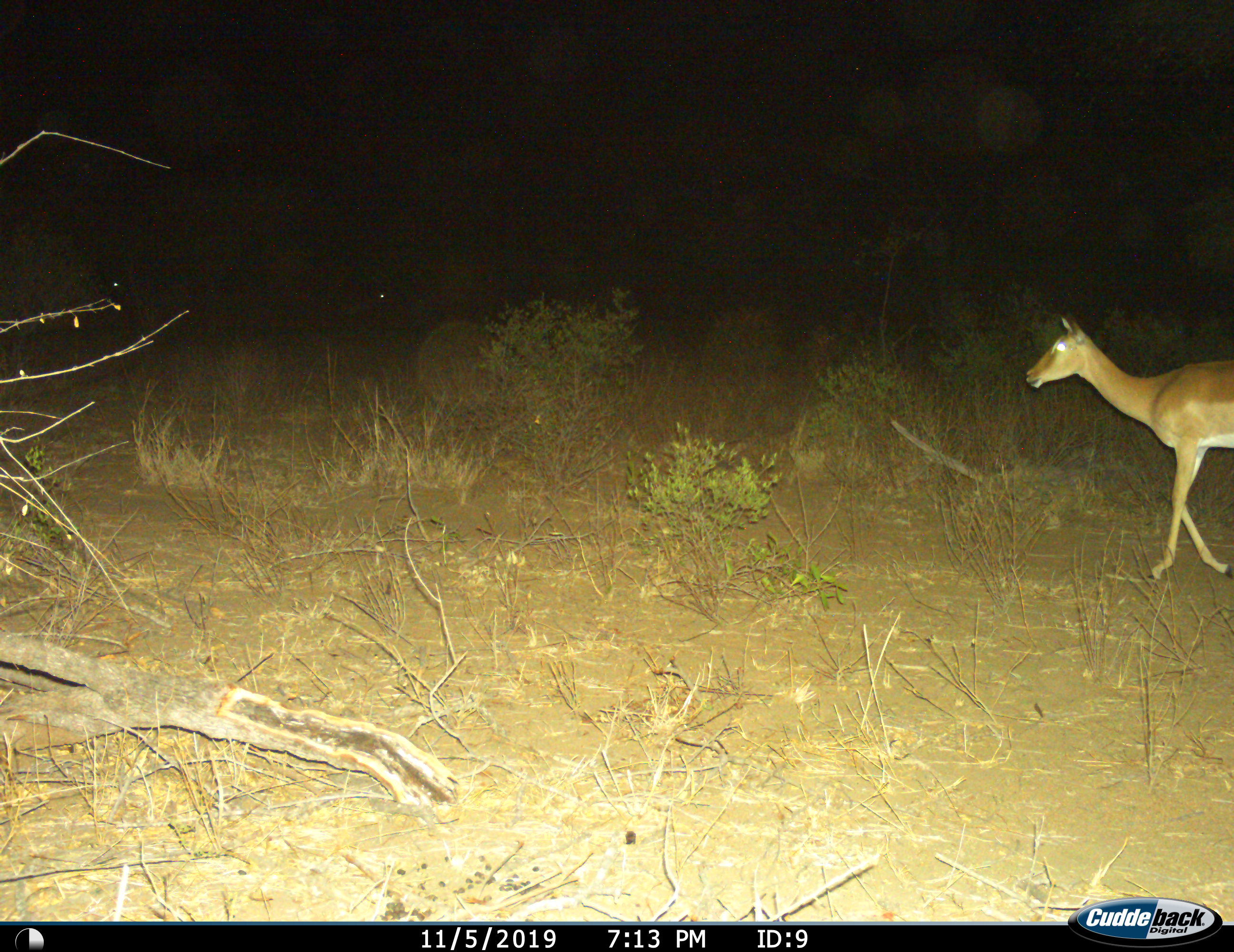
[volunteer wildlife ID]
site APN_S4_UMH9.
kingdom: Animalia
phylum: Chordata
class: Mammalia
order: Artiodactyla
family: Bovidae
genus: Aepyceros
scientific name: Aepyceros melampus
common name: impala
Impala (Aepyceros melampus), count 1. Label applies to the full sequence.